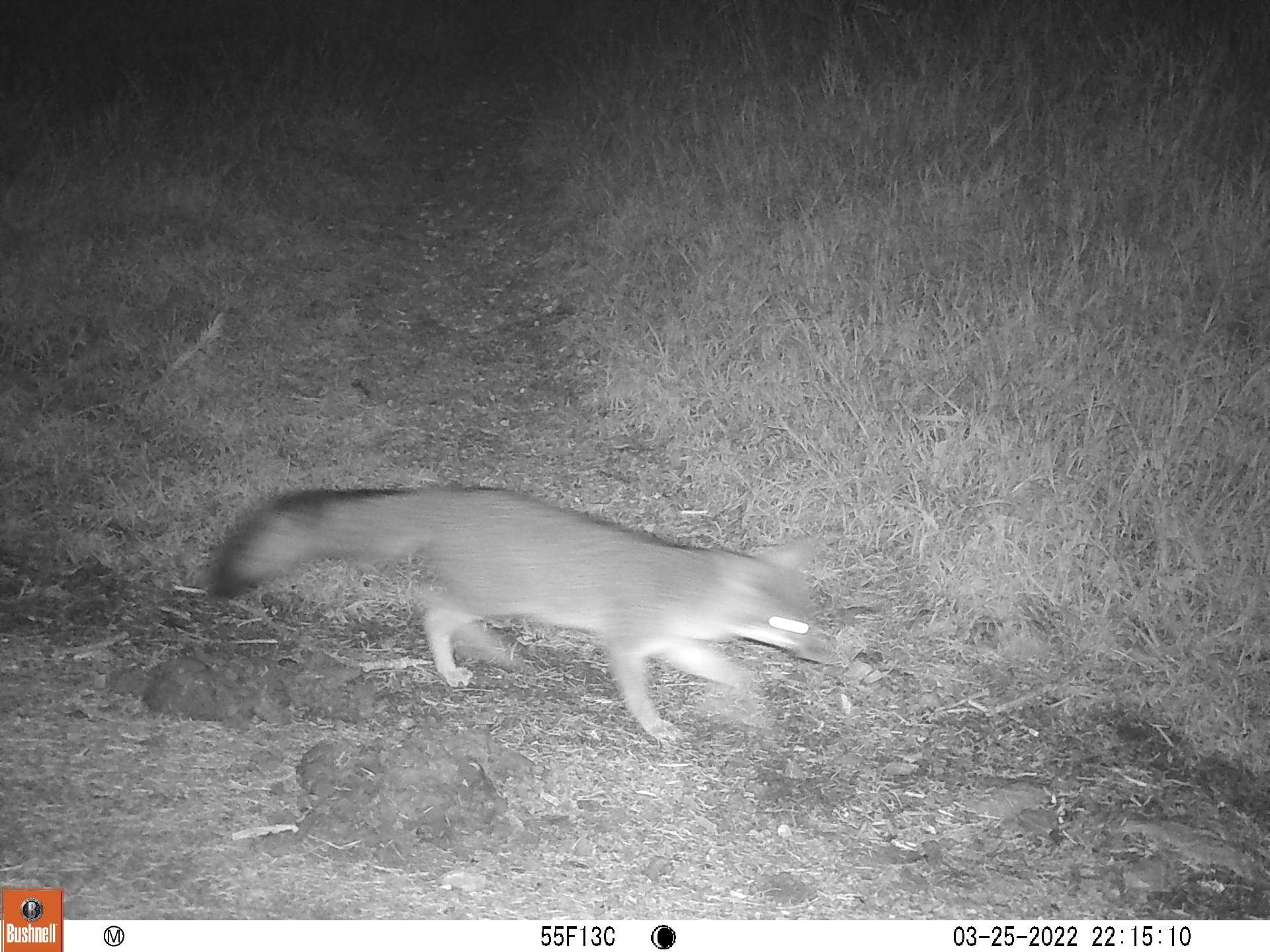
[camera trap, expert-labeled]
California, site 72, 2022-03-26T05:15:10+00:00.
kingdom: Animalia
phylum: Chordata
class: Mammalia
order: Carnivora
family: Canidae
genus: Urocyon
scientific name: Urocyon cinereoargenteus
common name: gray fox